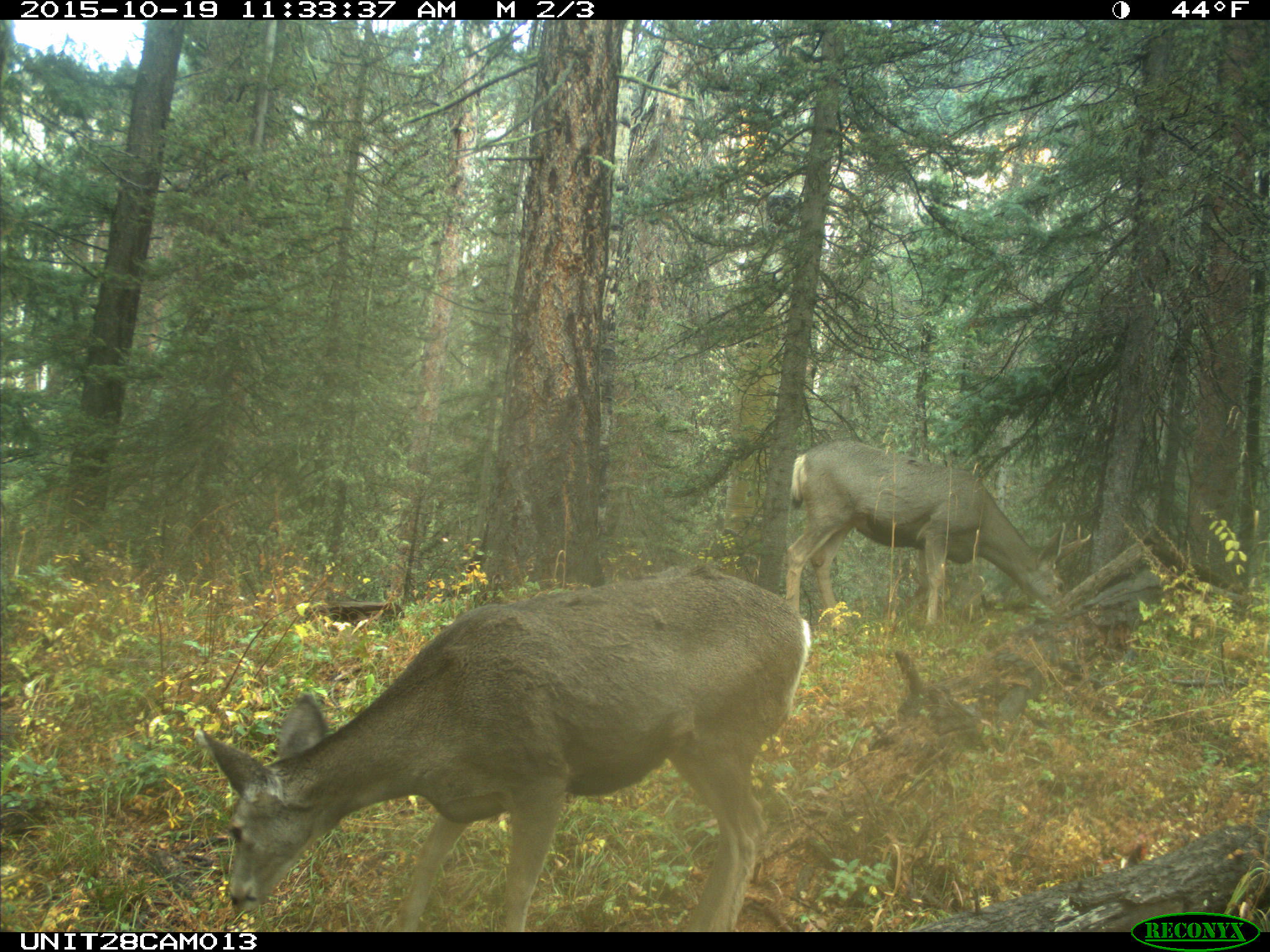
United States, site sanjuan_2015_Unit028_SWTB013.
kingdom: Animalia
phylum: Chordata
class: Mammalia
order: Artiodactyla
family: Cervidae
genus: Odocoileus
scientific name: Odocoileus hemionus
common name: mule deer